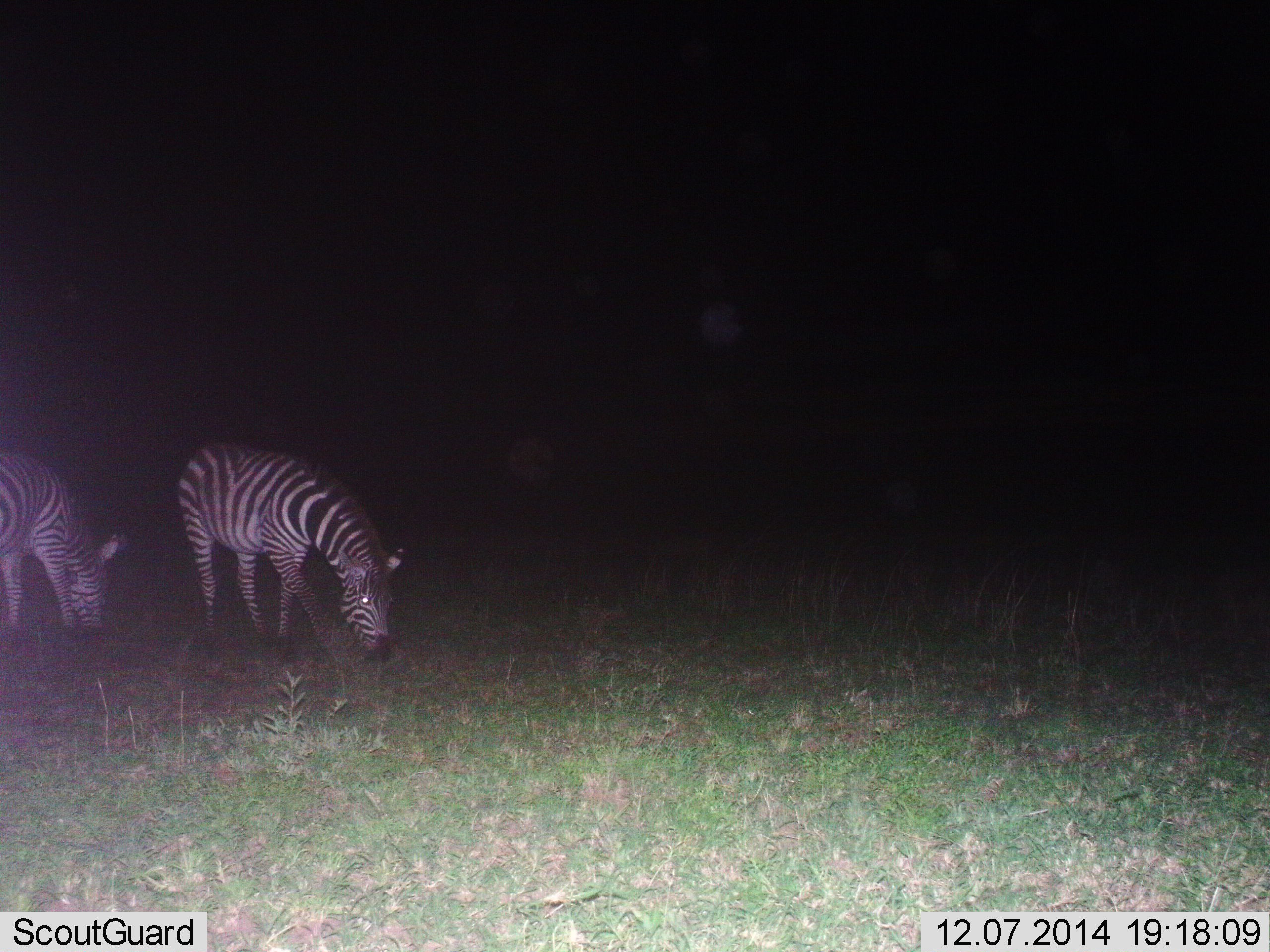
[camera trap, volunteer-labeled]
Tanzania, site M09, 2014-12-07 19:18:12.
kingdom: Animalia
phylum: Chordata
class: Mammalia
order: Perissodactyla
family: Equidae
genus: Equus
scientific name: Equus quagga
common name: plains zebra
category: zebra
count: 2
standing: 20%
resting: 0%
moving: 20%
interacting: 0%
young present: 0%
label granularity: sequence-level